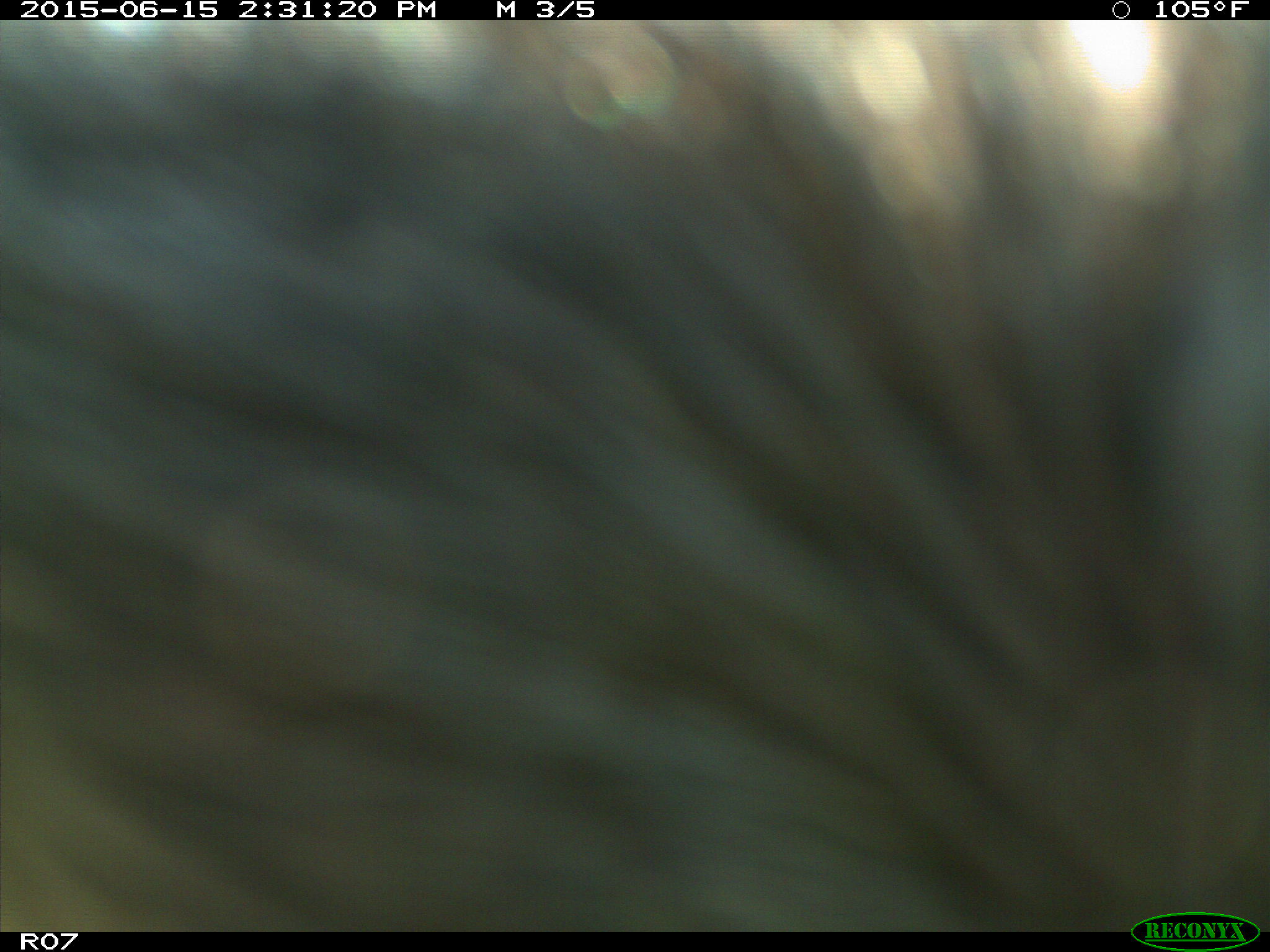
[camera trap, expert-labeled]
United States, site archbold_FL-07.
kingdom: Animalia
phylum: Chordata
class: Mammalia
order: Artiodactyla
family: Bovidae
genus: Bos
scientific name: Bos taurus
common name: domestic cow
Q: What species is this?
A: Bos taurus (domestic cow).